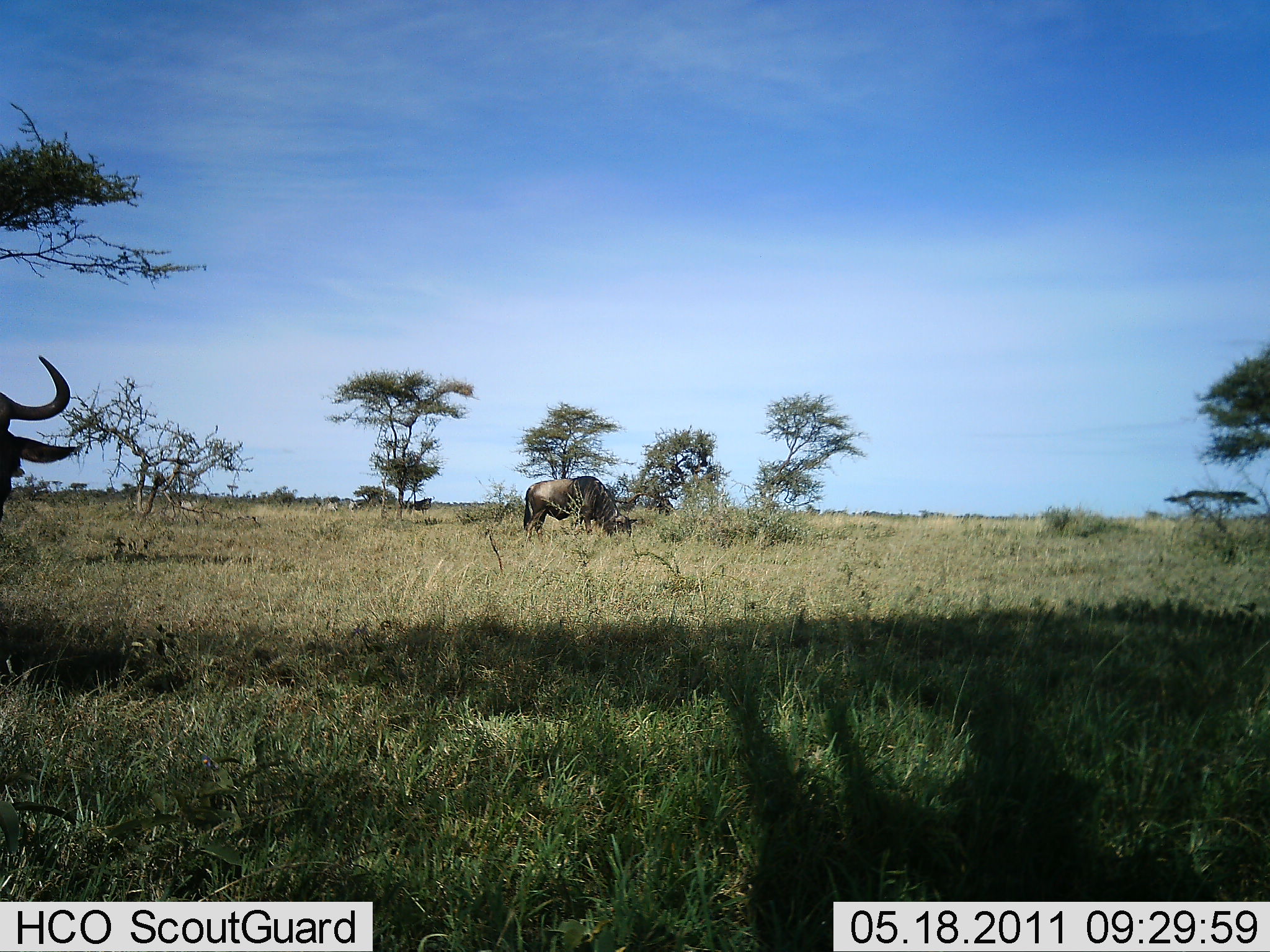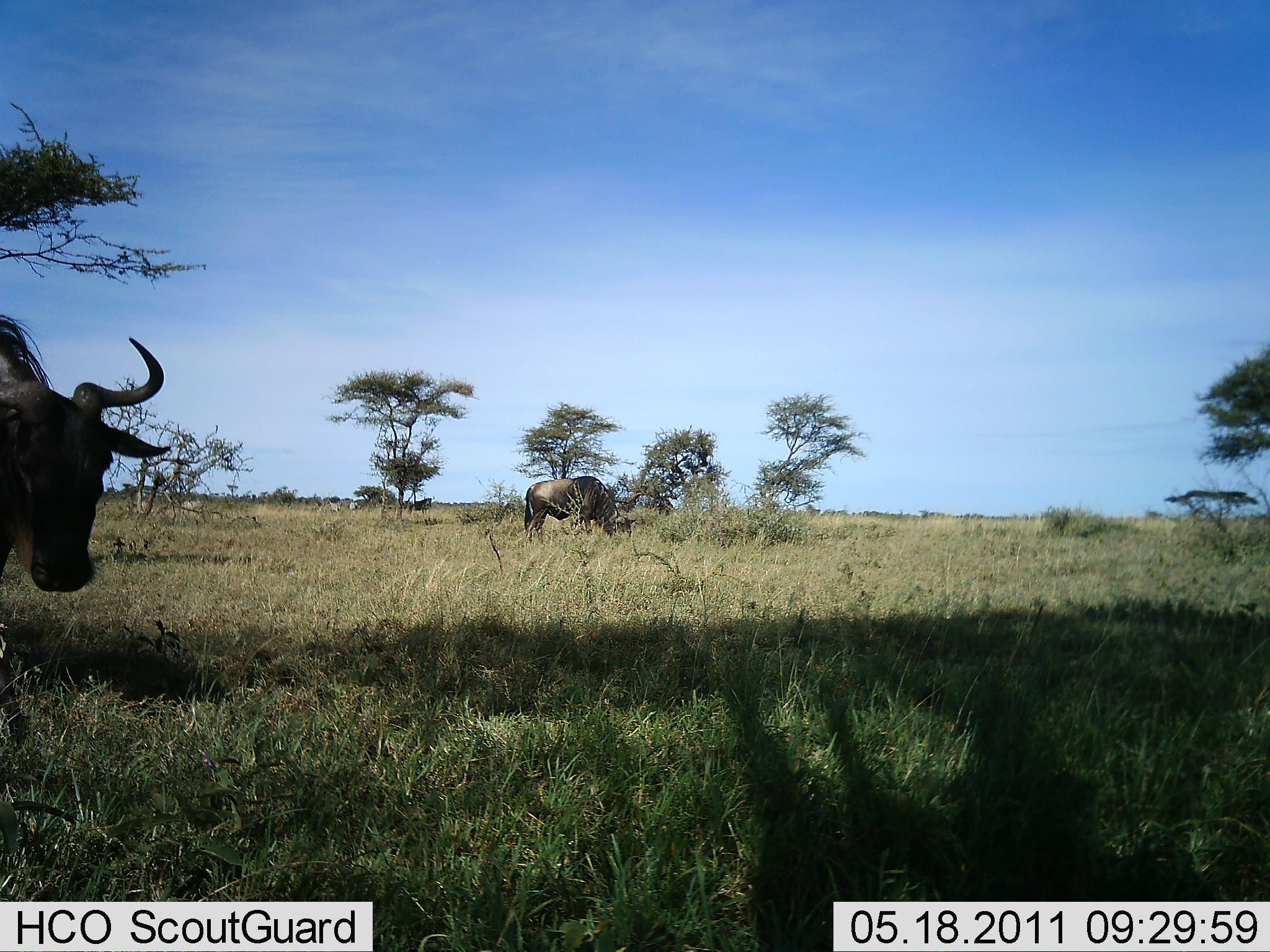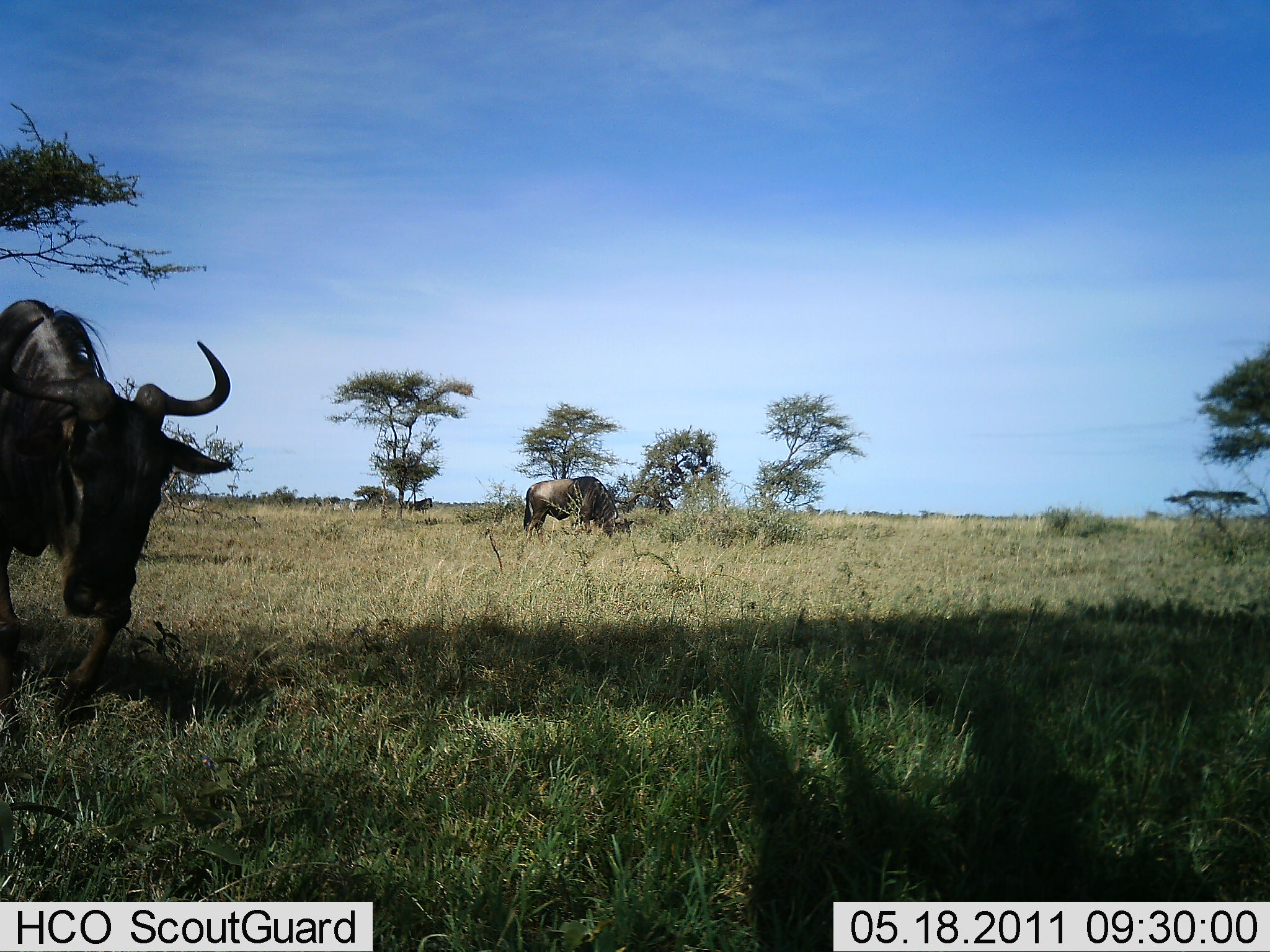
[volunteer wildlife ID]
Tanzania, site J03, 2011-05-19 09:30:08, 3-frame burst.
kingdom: Animalia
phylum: Chordata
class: Mammalia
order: Artiodactyla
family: Bovidae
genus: Connochaetes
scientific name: Connochaetes taurinus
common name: blue wildebeest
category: wildebeest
Wildebeest (blue wildebeest) (Connochaetes taurinus), count 2. Behavior (volunteer vote fractions): standing 18%, resting 9%, moving 82%, interacting 0%. Young present (vote fraction): 0%. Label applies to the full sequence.